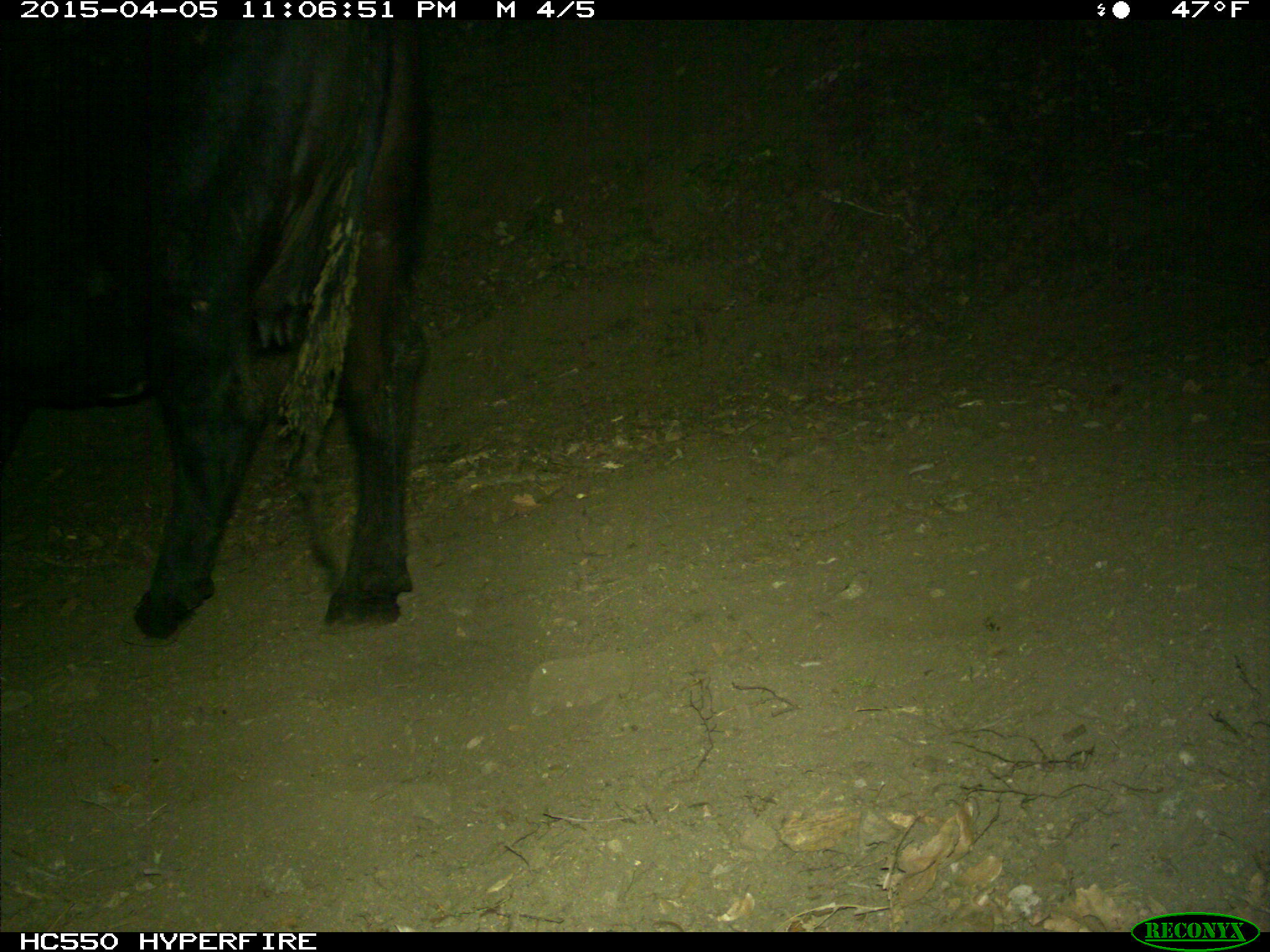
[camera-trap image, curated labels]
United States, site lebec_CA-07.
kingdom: Animalia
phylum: Chordata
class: Mammalia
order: Artiodactyla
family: Bovidae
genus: Bos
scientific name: Bos taurus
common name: domestic cow